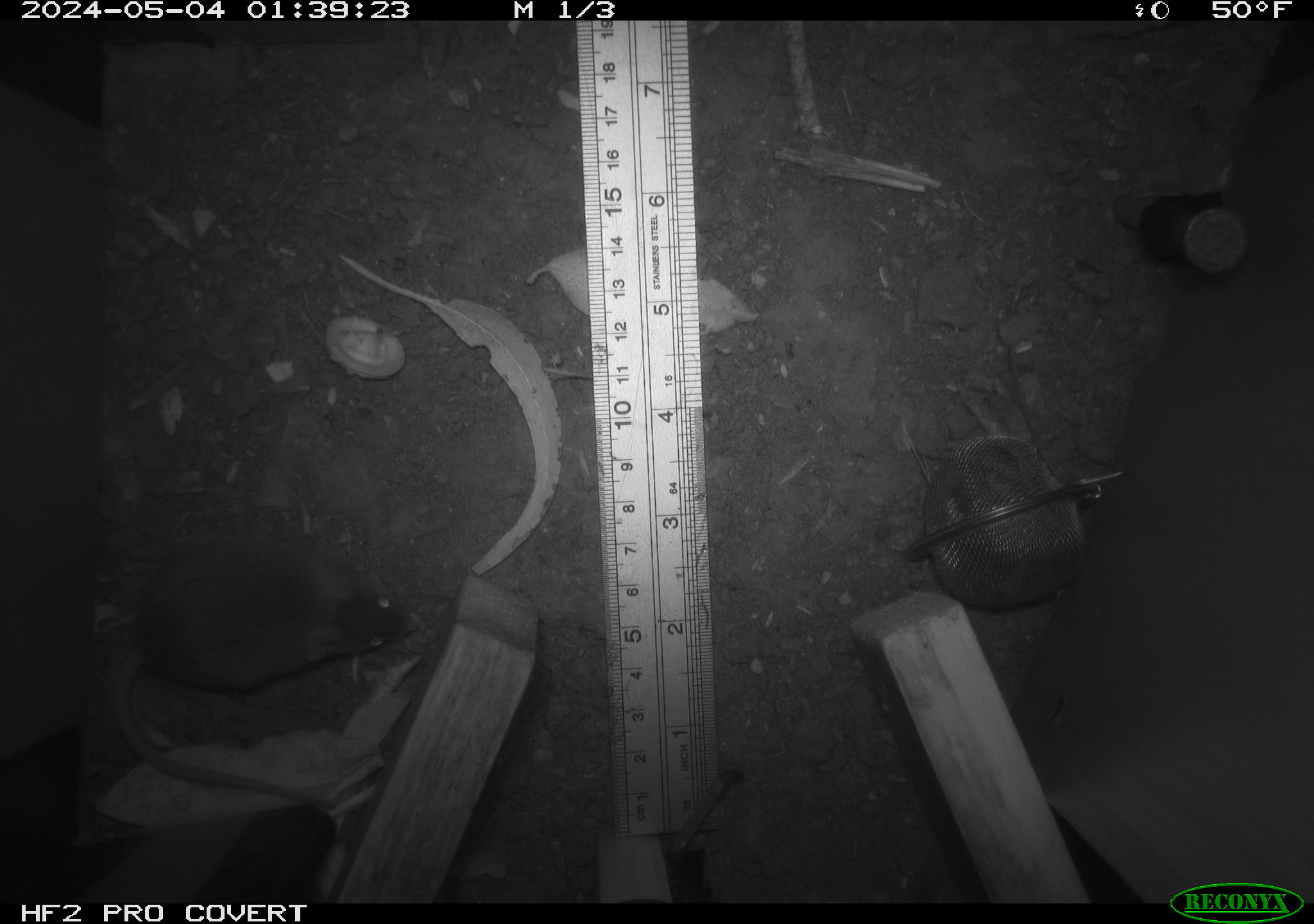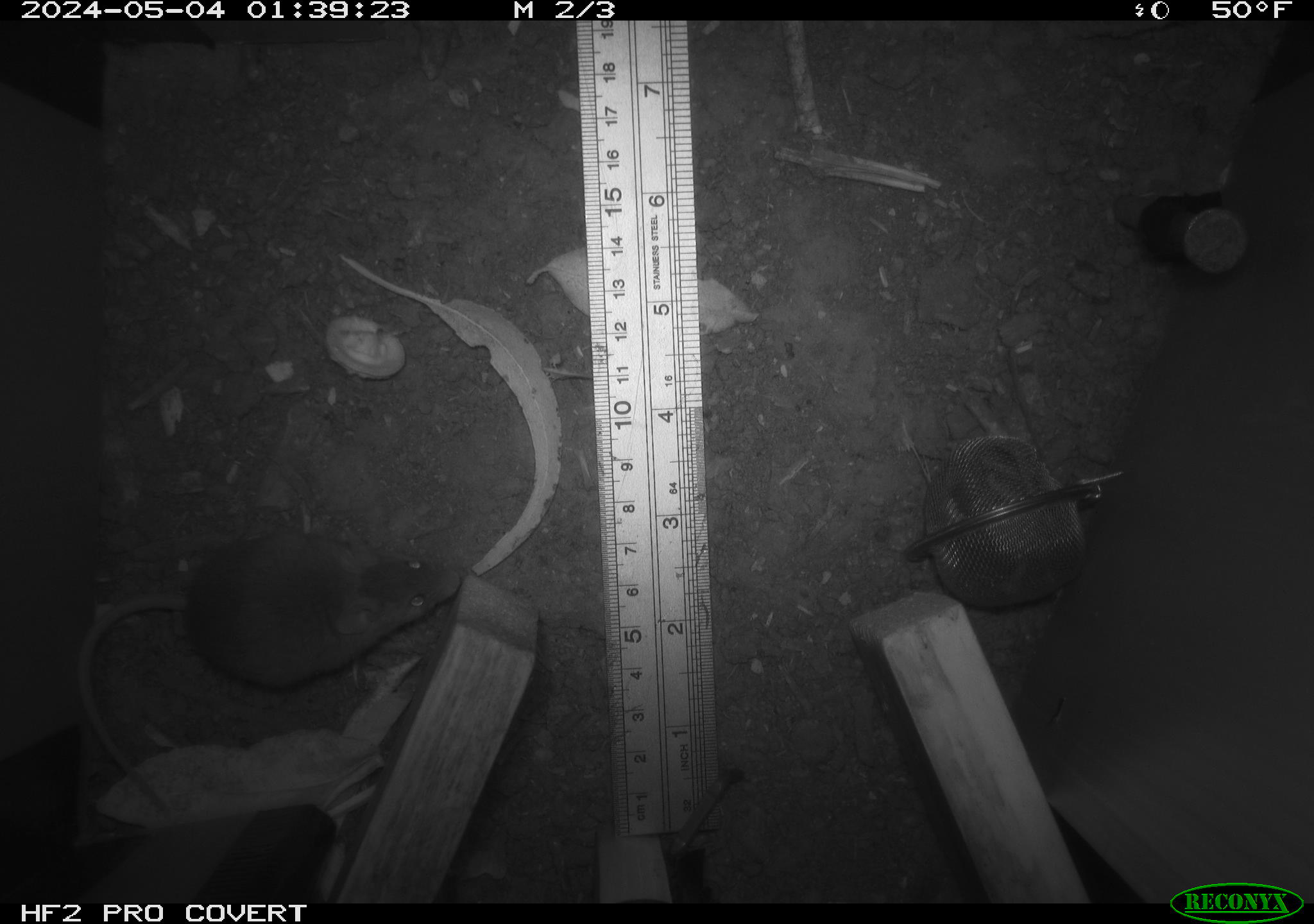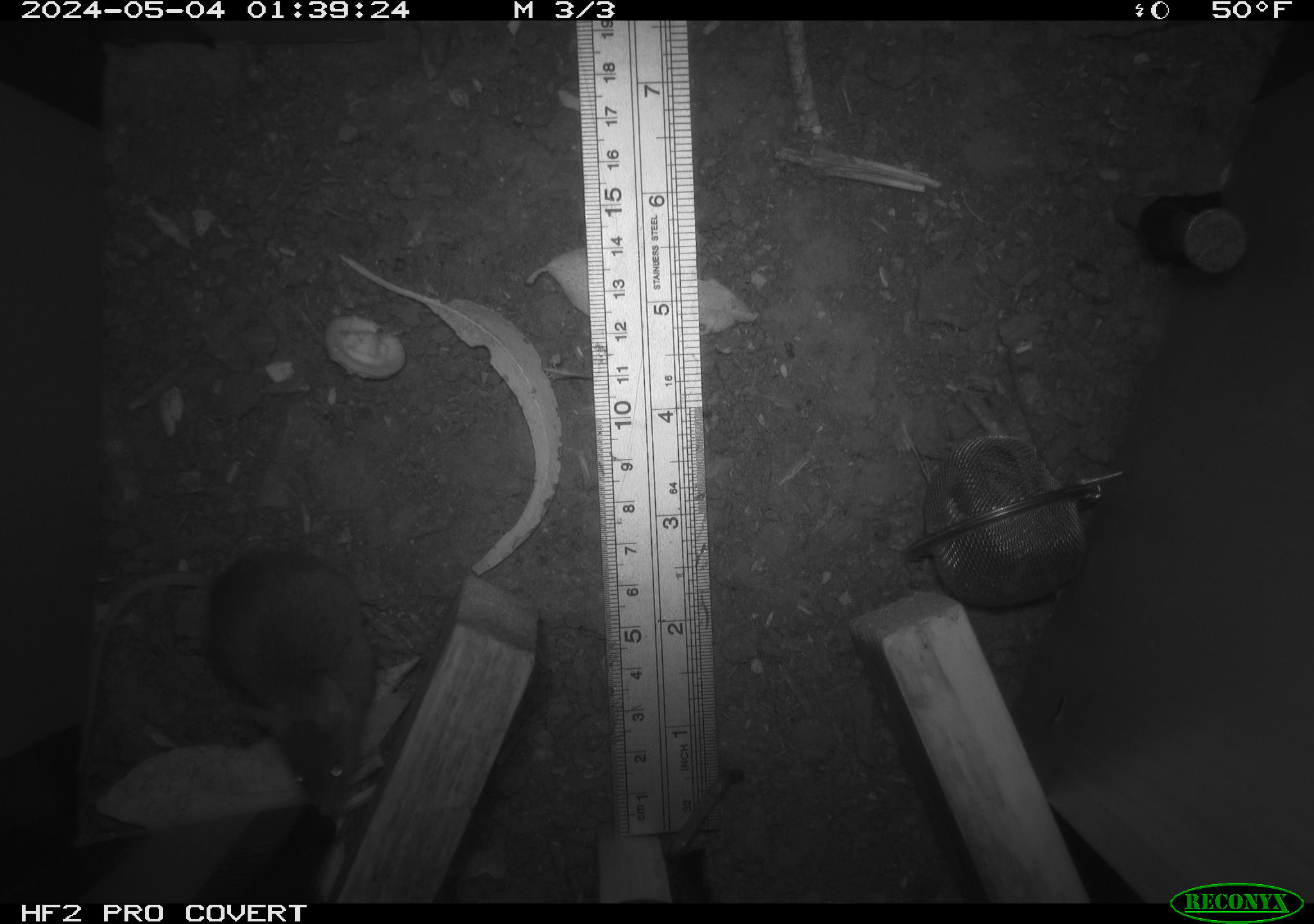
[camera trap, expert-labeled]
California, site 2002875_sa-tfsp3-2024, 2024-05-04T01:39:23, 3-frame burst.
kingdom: Animalia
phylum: Chordata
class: Mammalia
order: Rodentia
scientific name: Rodentia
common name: mouse species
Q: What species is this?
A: Mouse species (Rodentia).